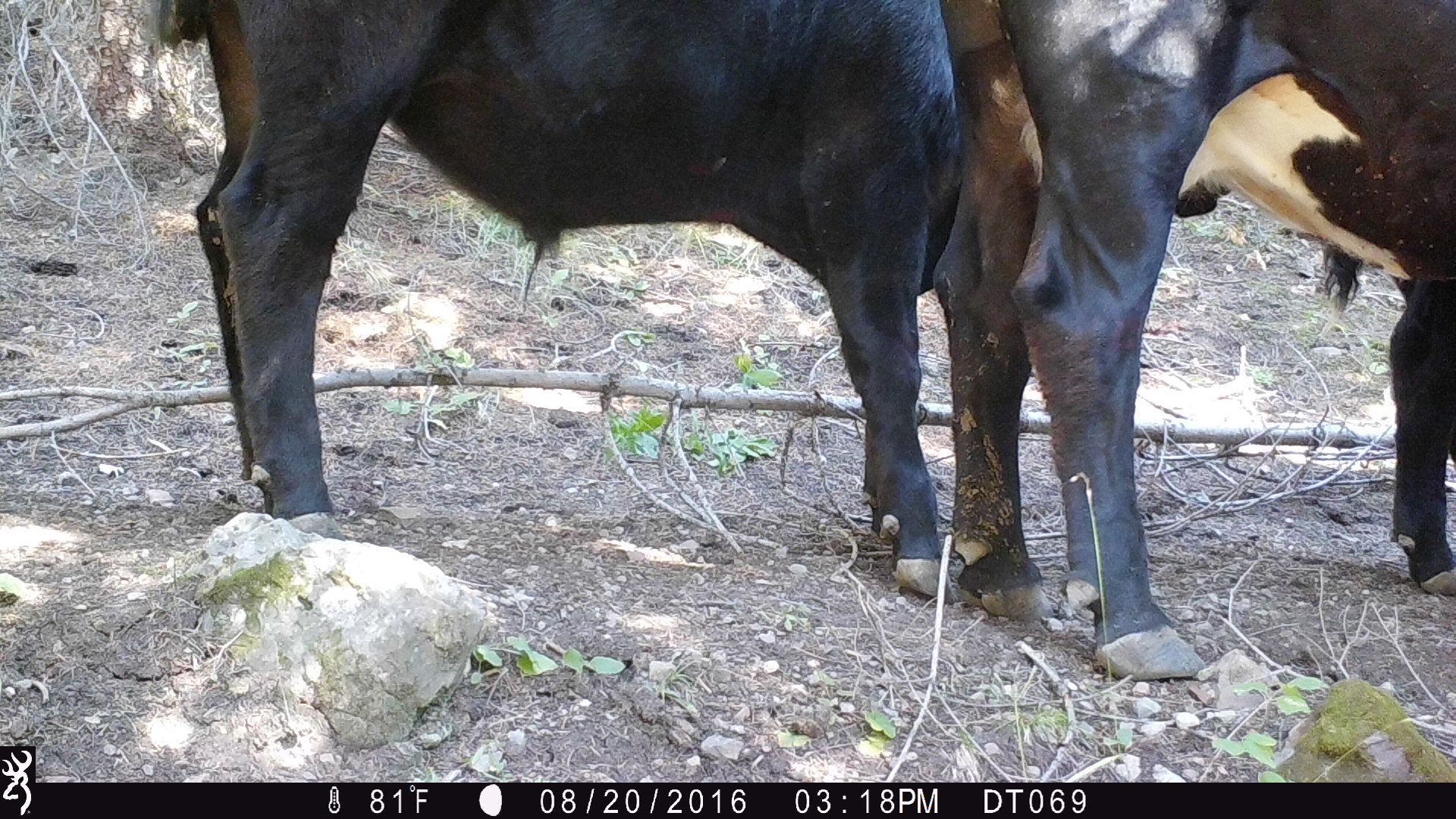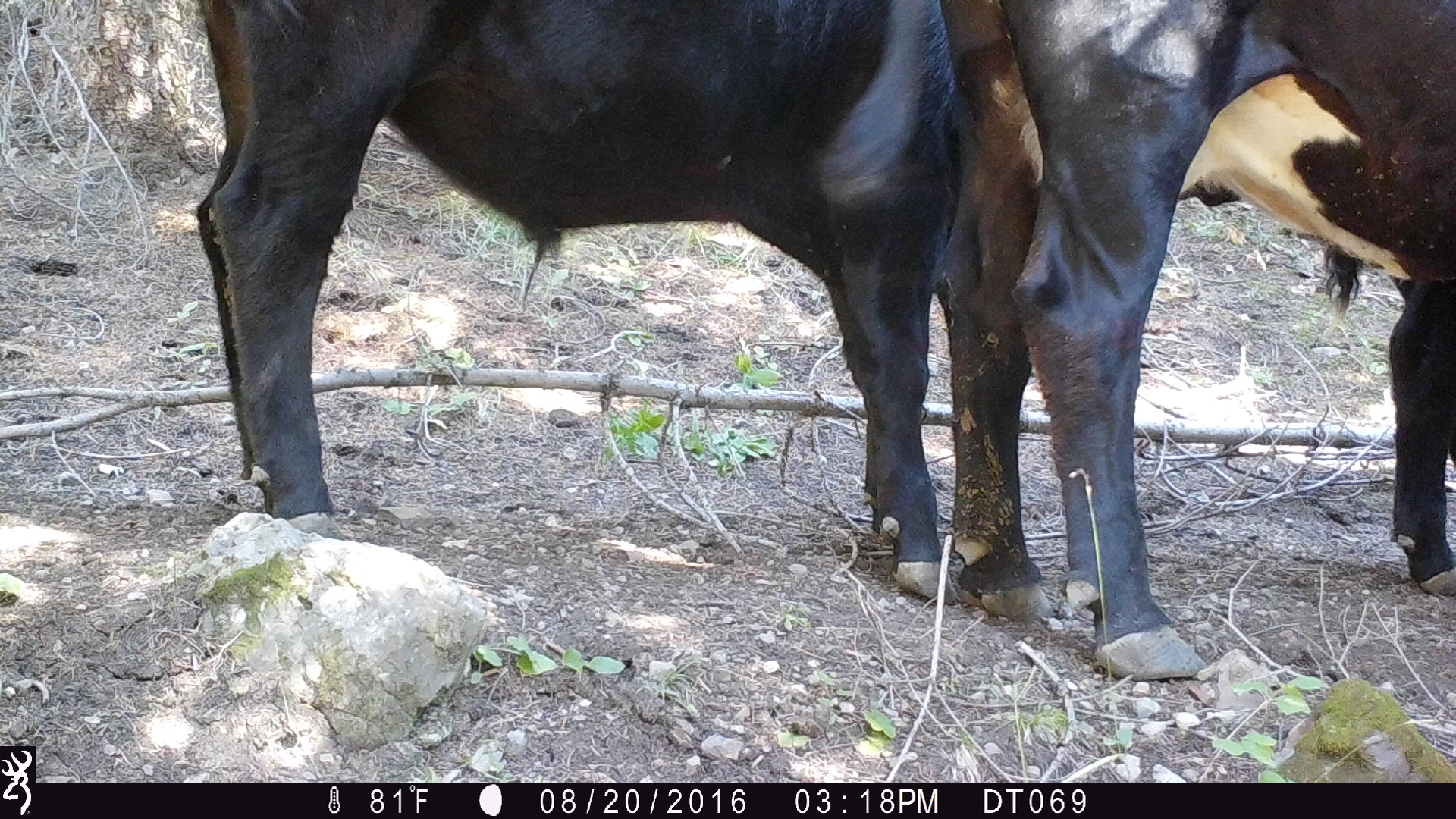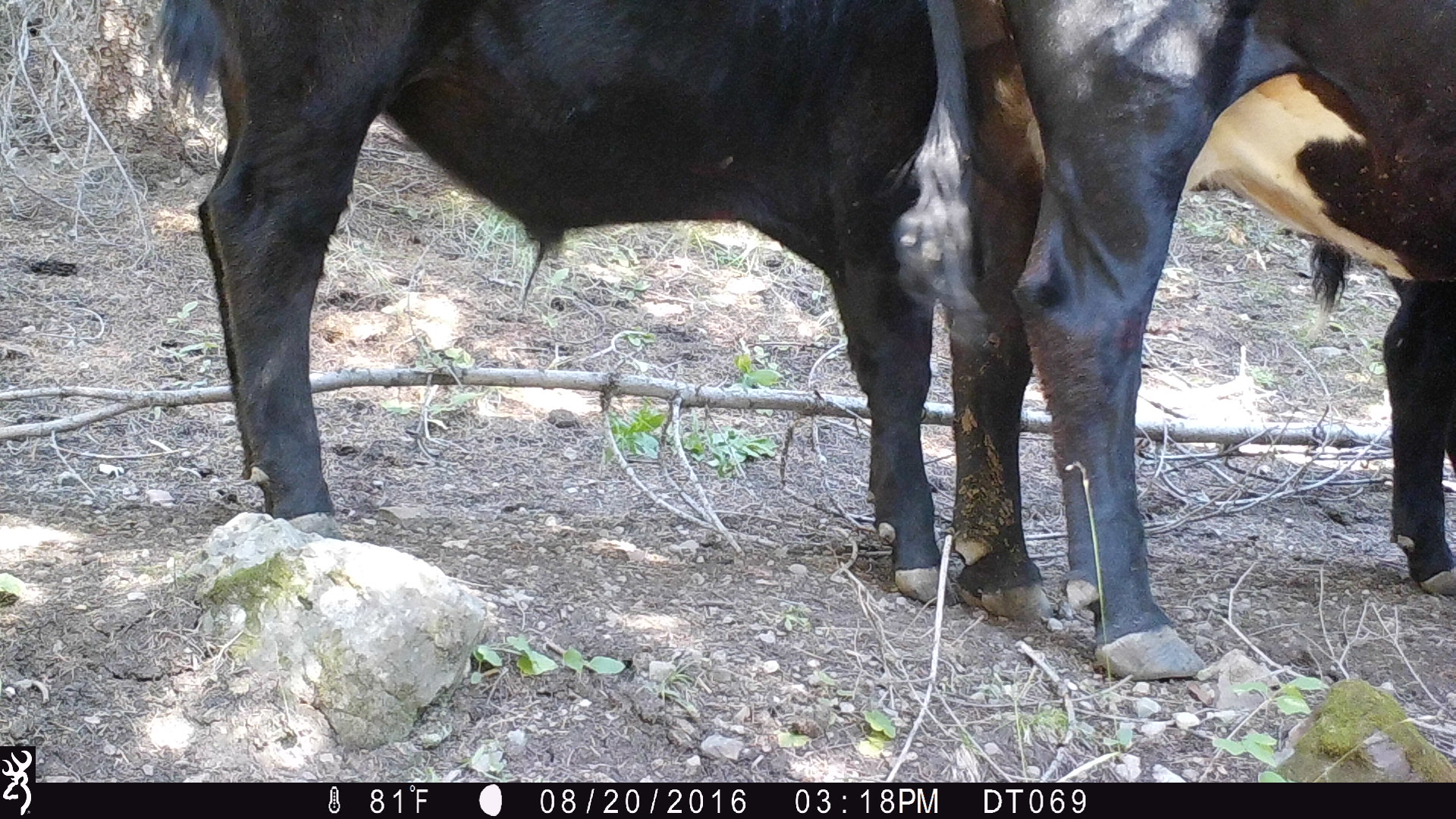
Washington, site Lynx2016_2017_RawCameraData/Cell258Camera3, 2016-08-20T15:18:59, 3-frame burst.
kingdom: Animalia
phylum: Chordata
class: Mammalia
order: Artiodactyla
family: Bovidae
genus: Bos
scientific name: Bos taurus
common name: domestic cattle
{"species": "domestic cattle (Bos taurus)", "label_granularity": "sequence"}